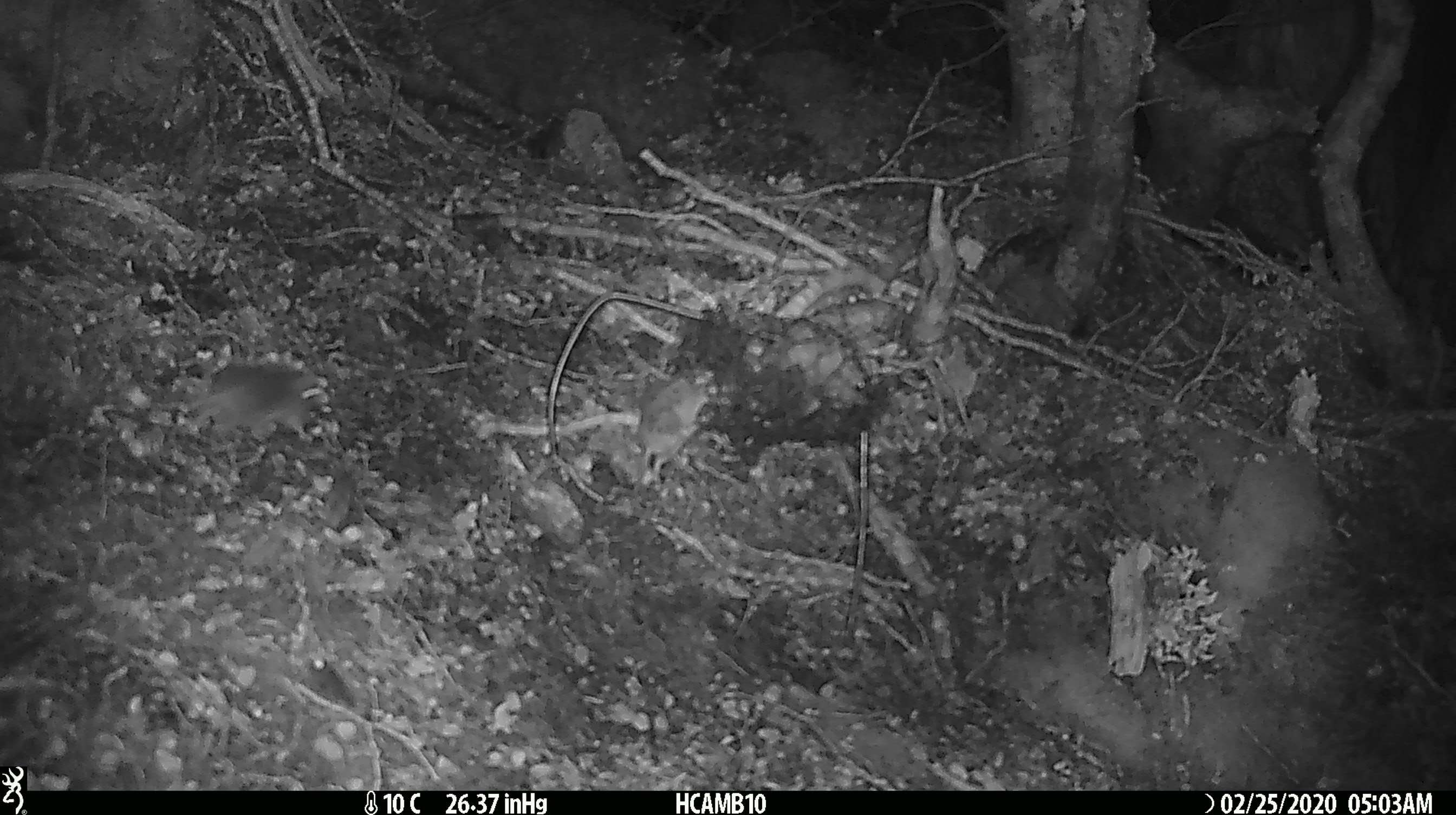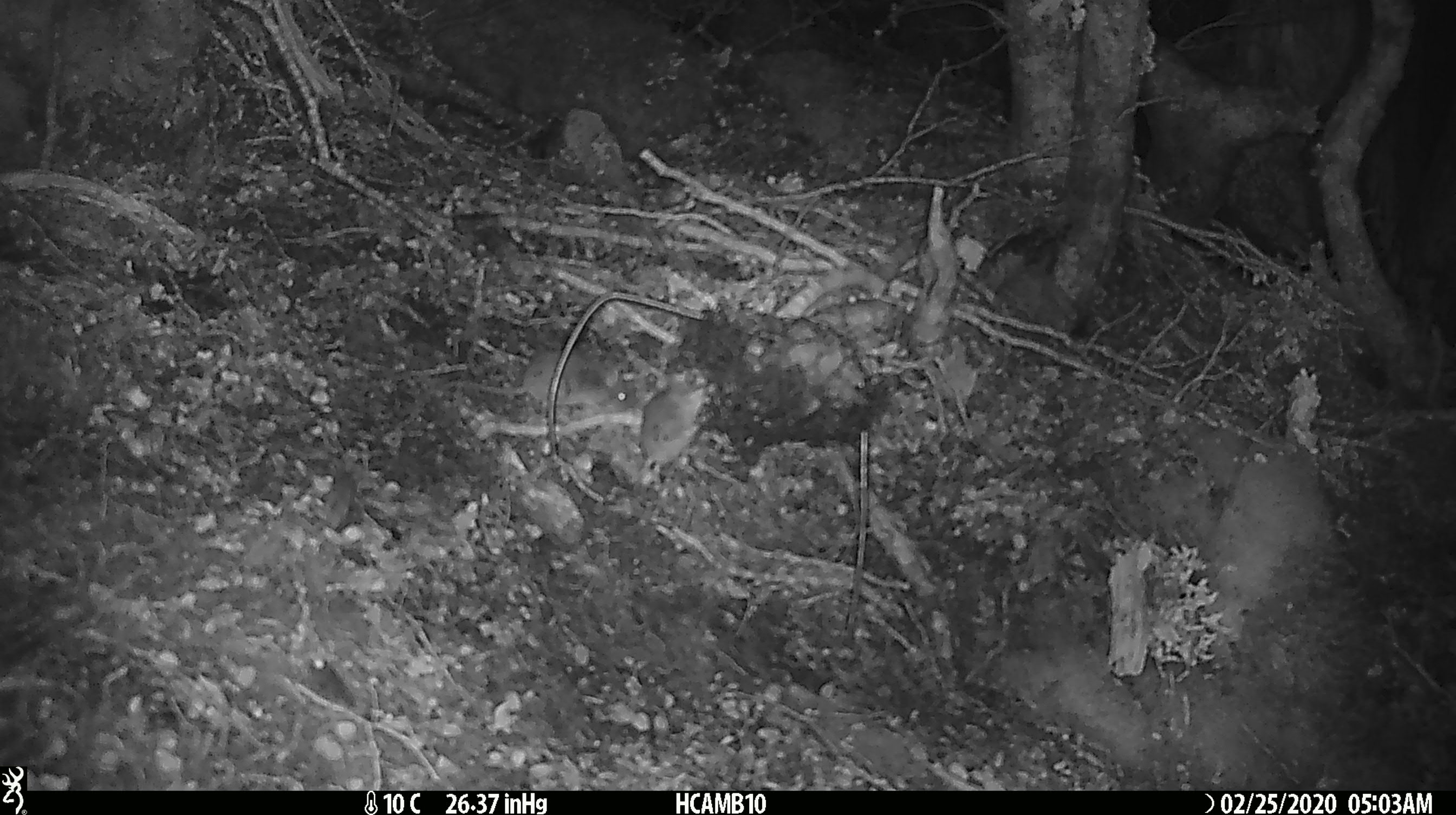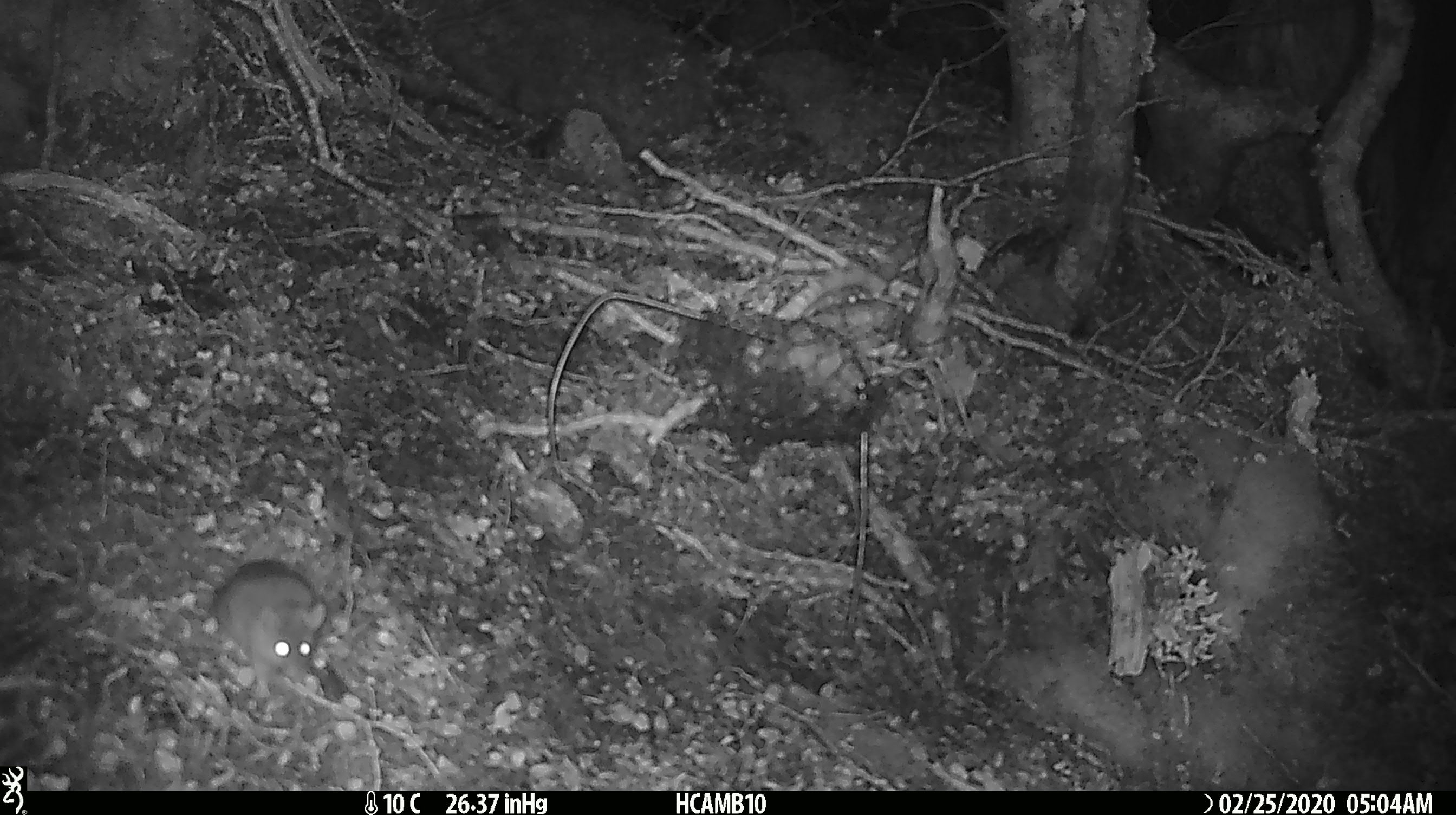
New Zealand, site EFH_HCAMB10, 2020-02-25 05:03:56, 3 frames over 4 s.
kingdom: Animalia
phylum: Chordata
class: Mammalia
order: Rodentia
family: Muridae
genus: Mus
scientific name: Mus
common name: mouse